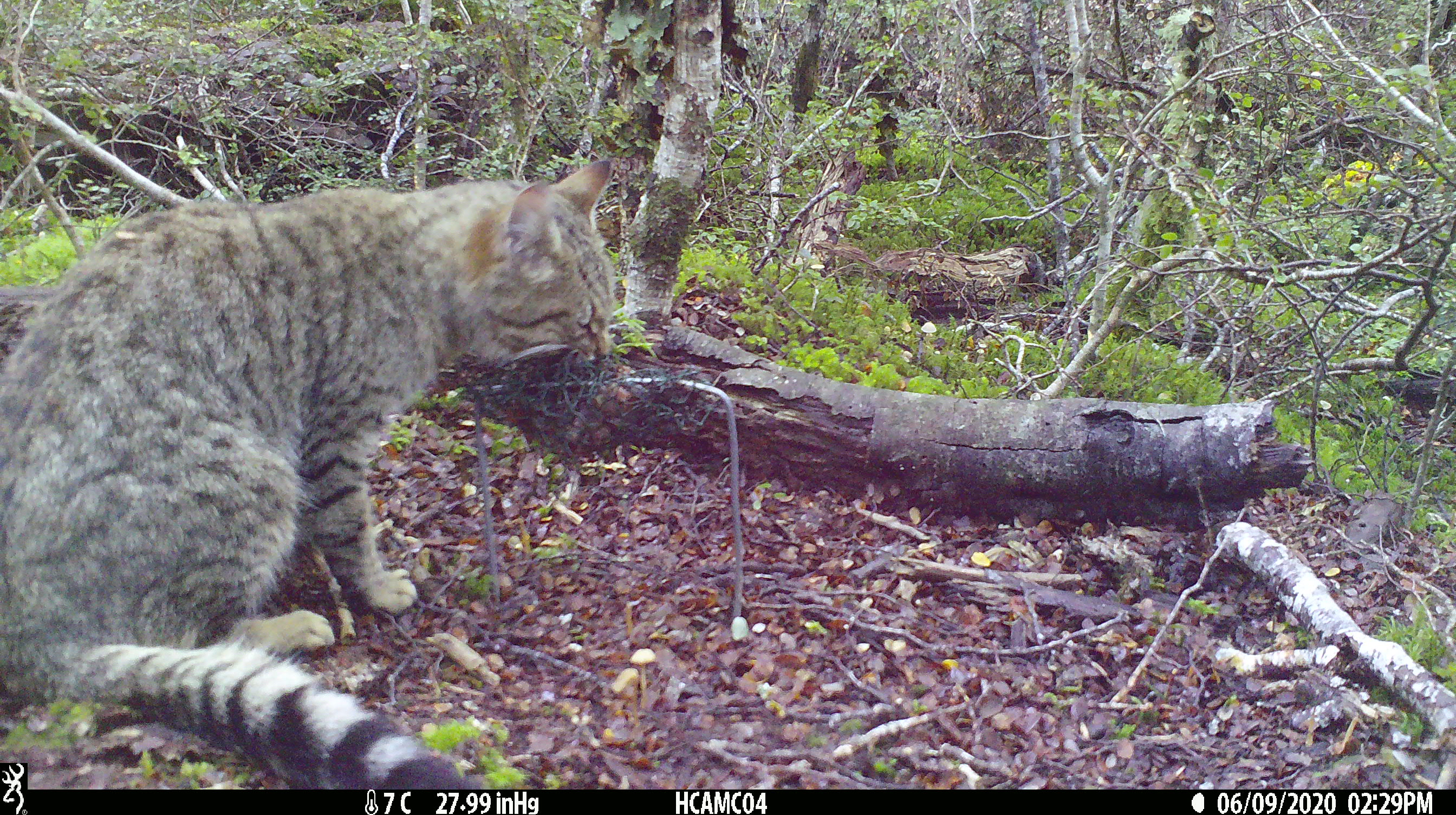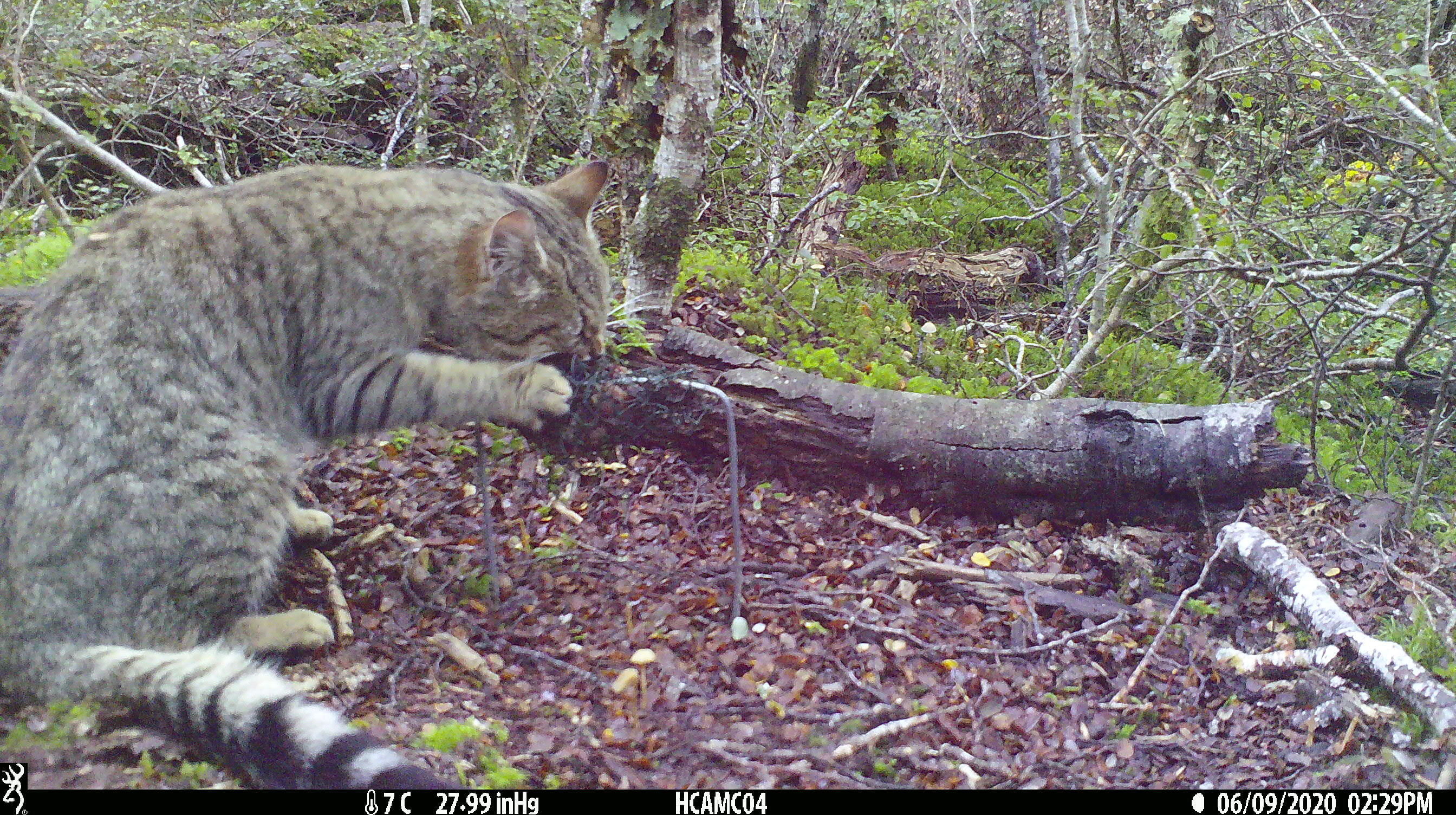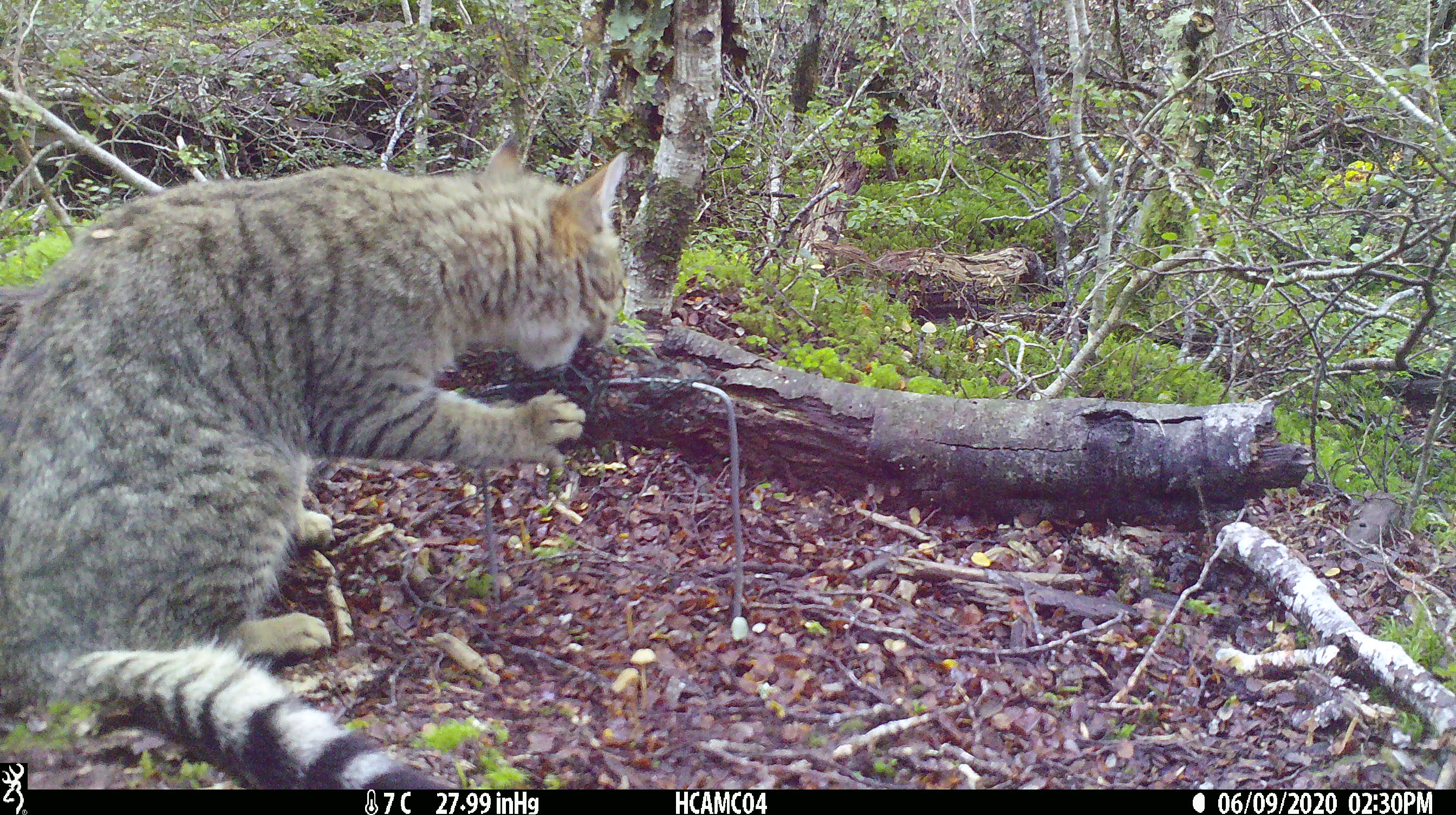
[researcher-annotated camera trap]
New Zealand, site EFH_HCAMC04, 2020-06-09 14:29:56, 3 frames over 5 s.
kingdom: Animalia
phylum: Chordata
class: Mammalia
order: Carnivora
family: Felidae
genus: Felis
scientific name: Felis catus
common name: domestic cat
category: cat